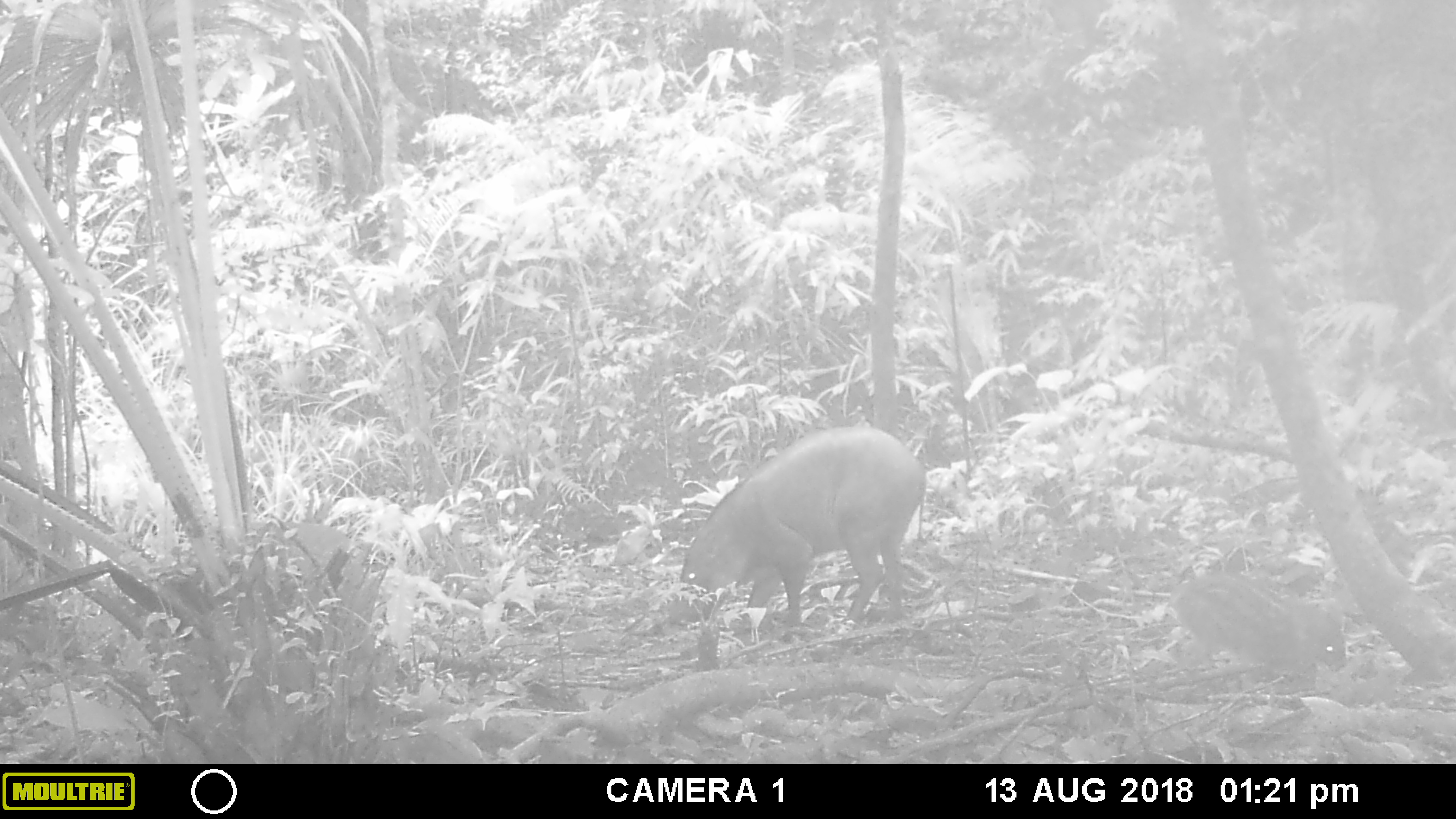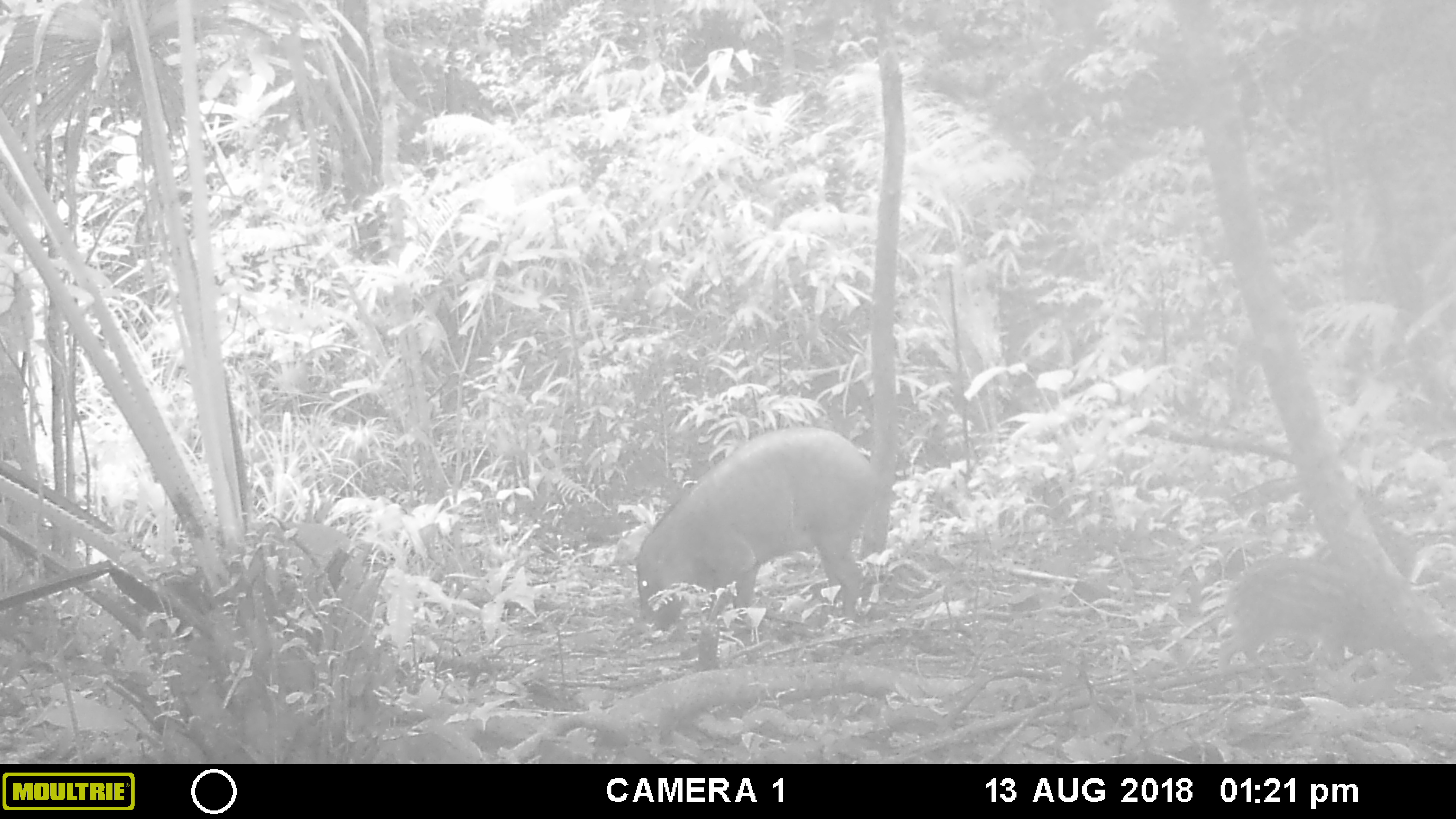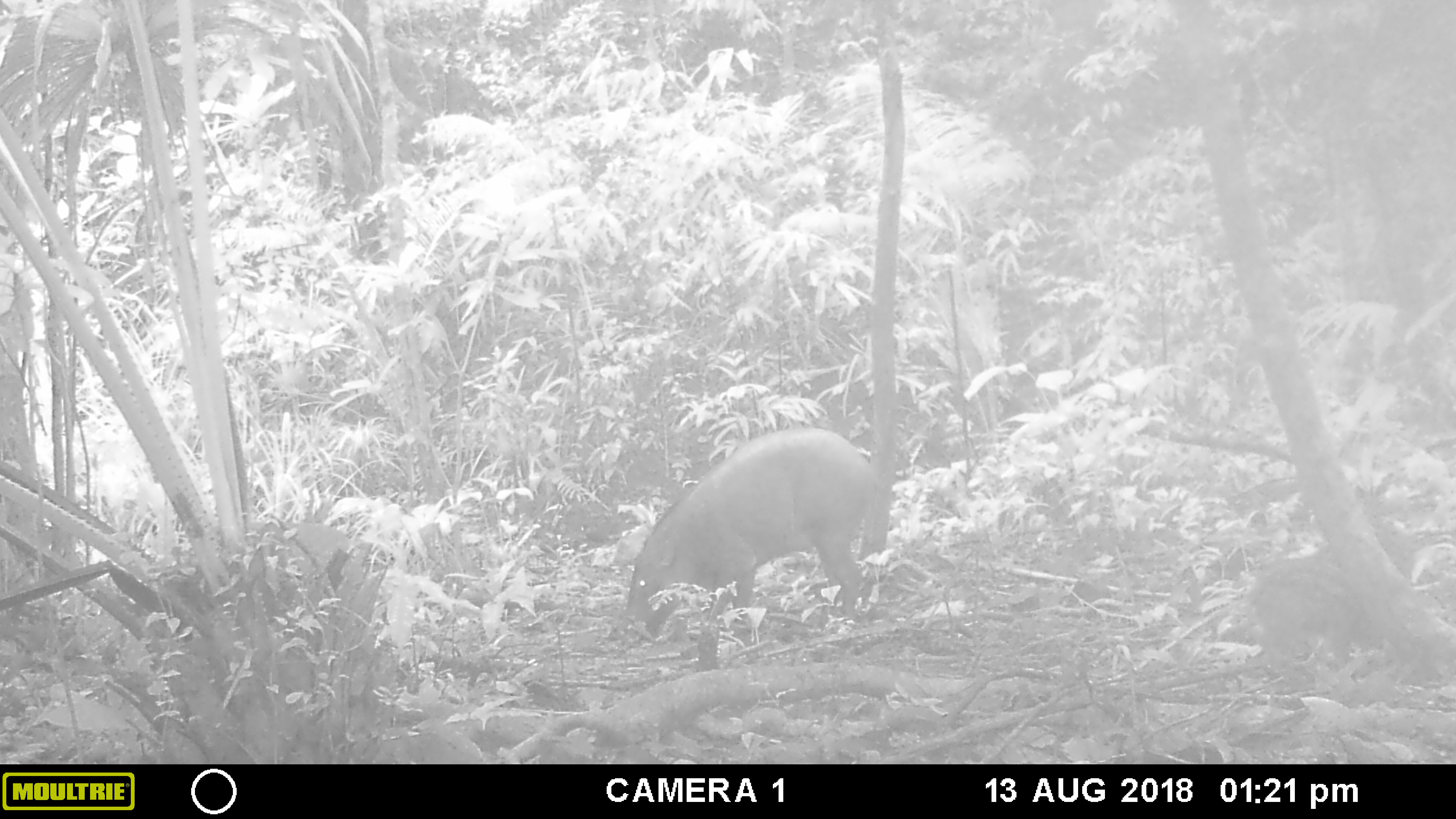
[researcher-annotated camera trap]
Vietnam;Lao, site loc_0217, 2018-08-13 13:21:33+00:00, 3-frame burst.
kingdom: Animalia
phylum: Chordata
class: Mammalia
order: Artiodactyla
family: Suidae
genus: Sus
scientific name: Sus scrofa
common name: eurasian wild pig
Eurasian wild pig (Sus scrofa). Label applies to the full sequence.